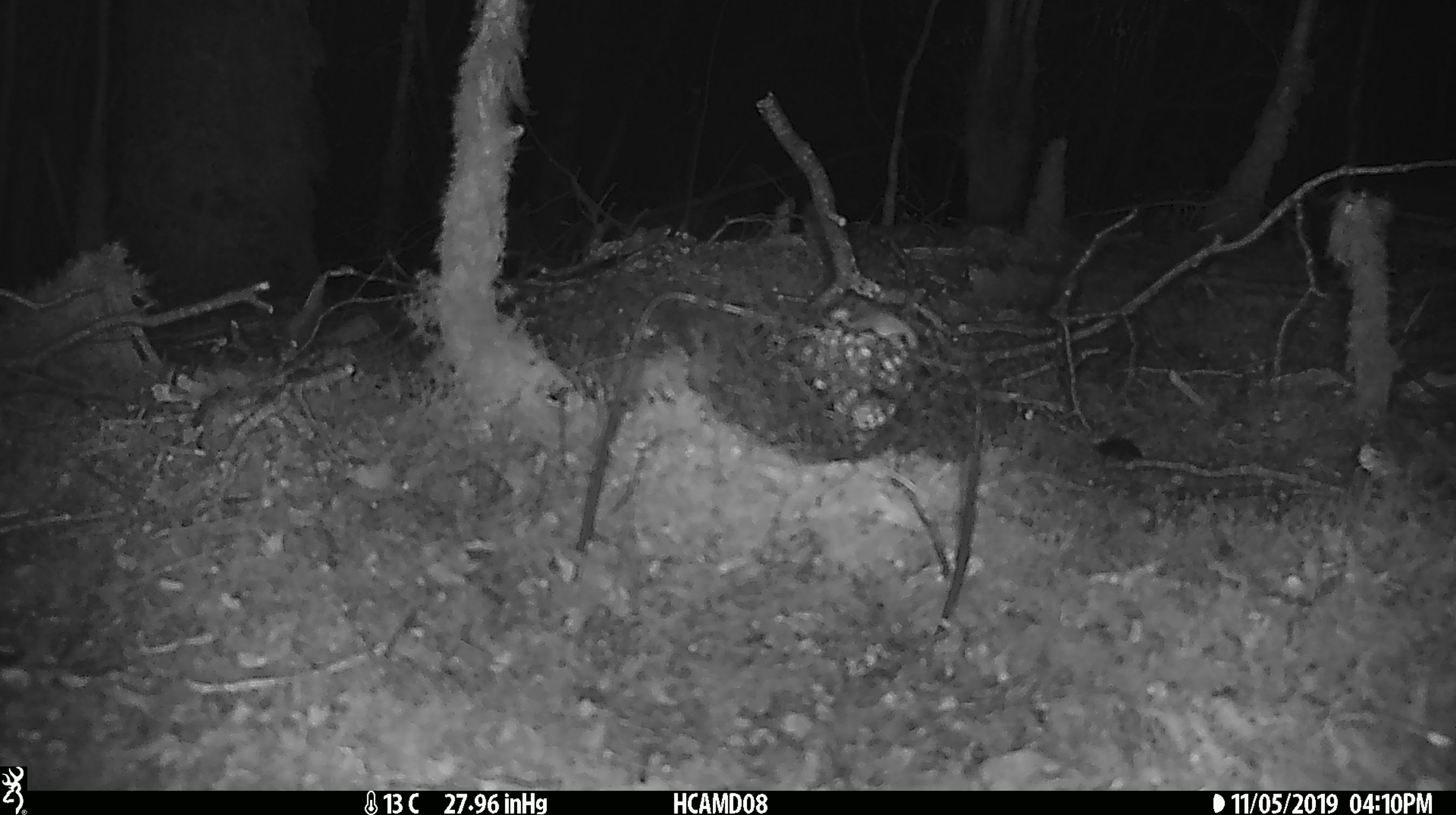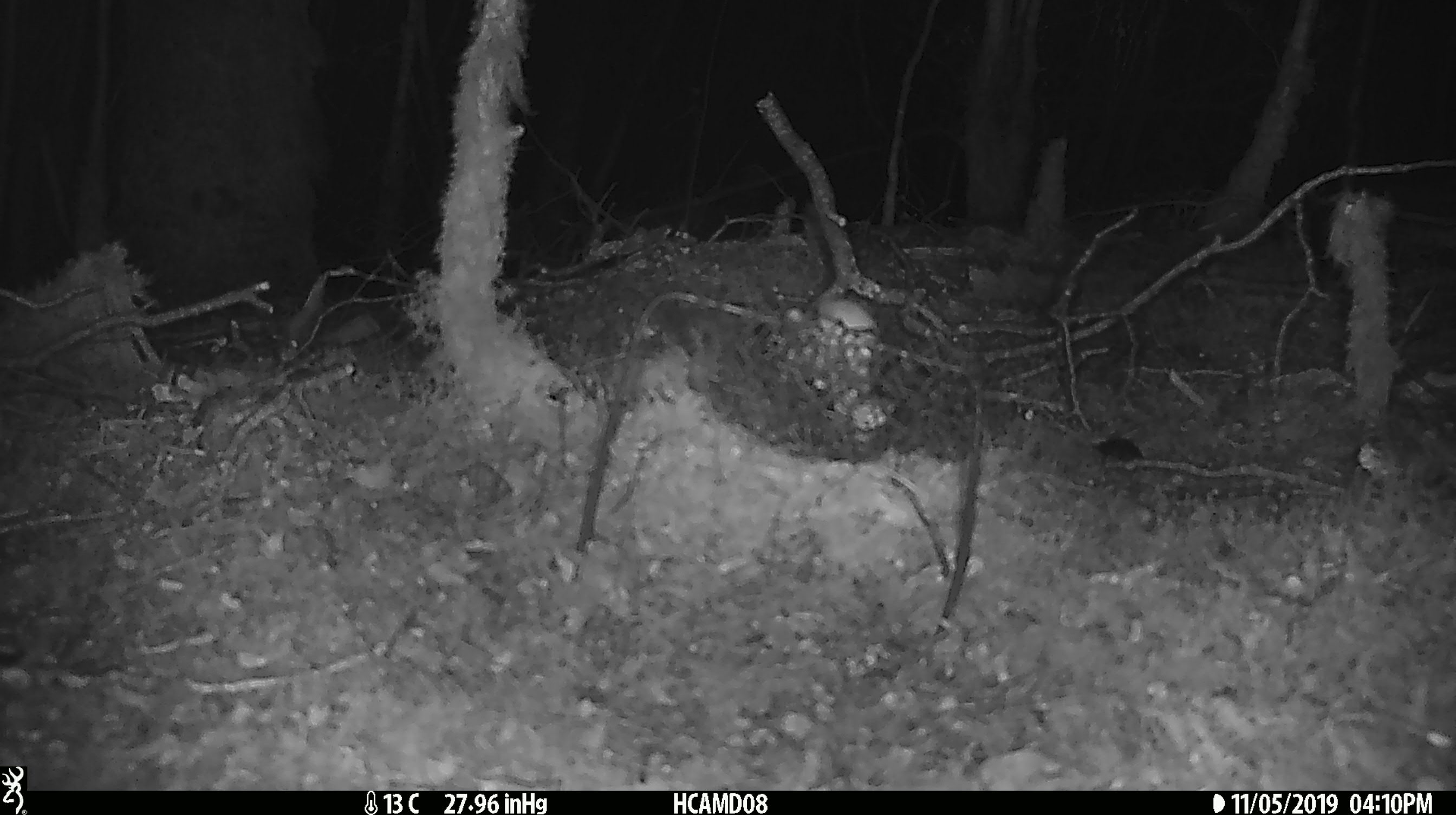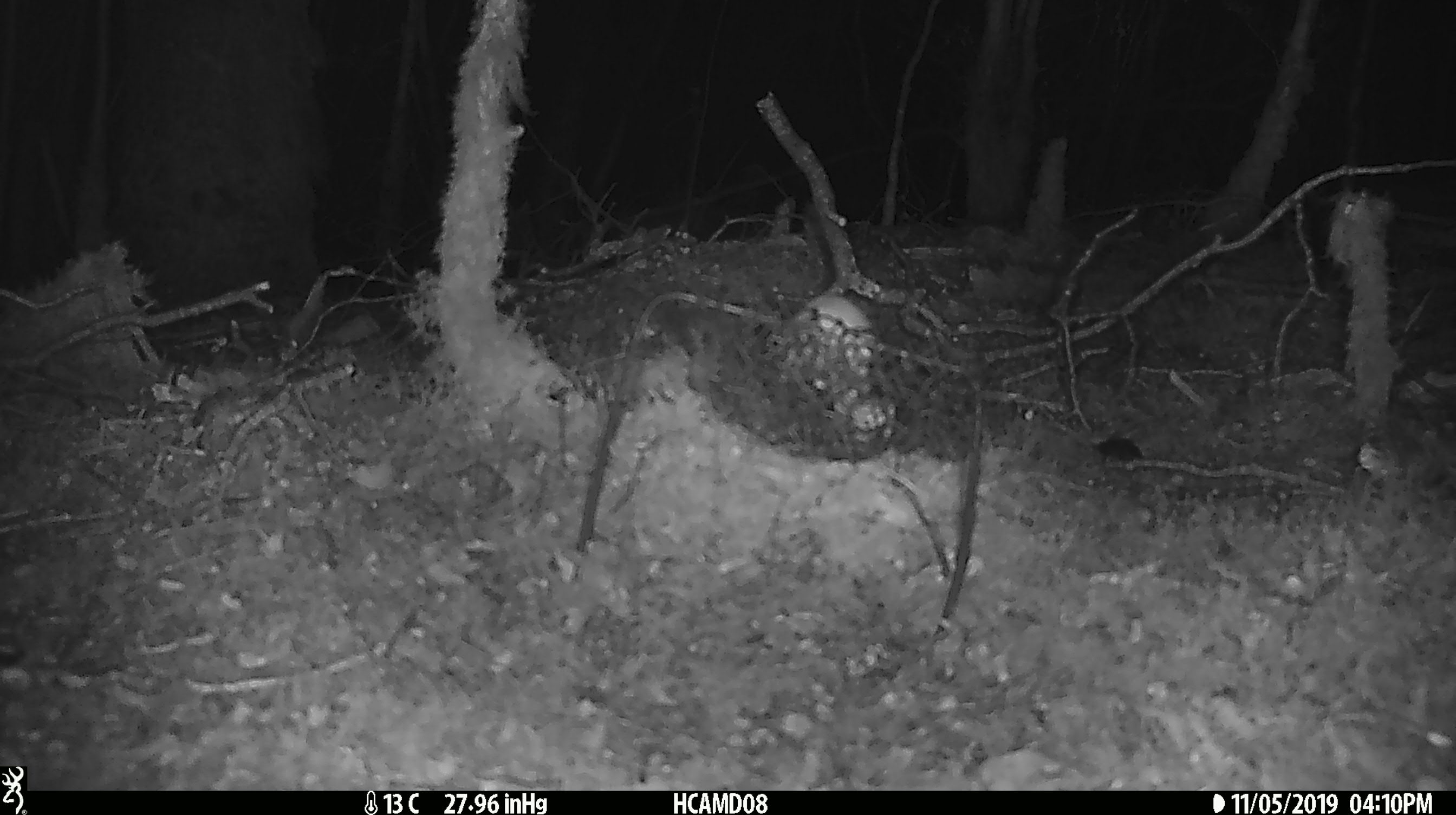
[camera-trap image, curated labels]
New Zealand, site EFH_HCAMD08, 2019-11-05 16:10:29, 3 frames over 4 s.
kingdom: Animalia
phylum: Chordata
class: Mammalia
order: Rodentia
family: Muridae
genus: Mus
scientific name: Mus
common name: mouse